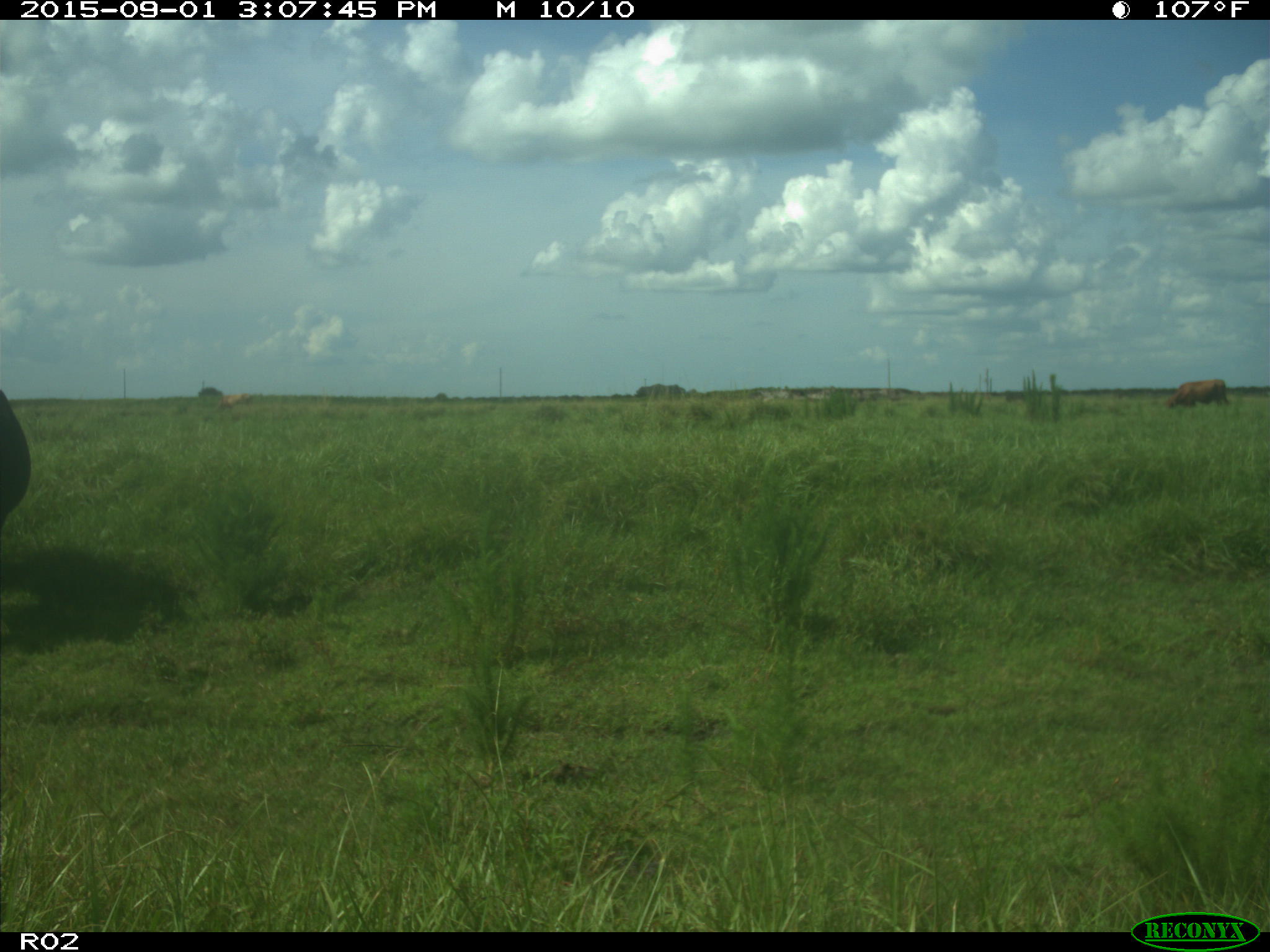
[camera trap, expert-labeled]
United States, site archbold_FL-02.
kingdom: Animalia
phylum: Chordata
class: Mammalia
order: Artiodactyla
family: Bovidae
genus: Bos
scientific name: Bos taurus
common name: domestic cow